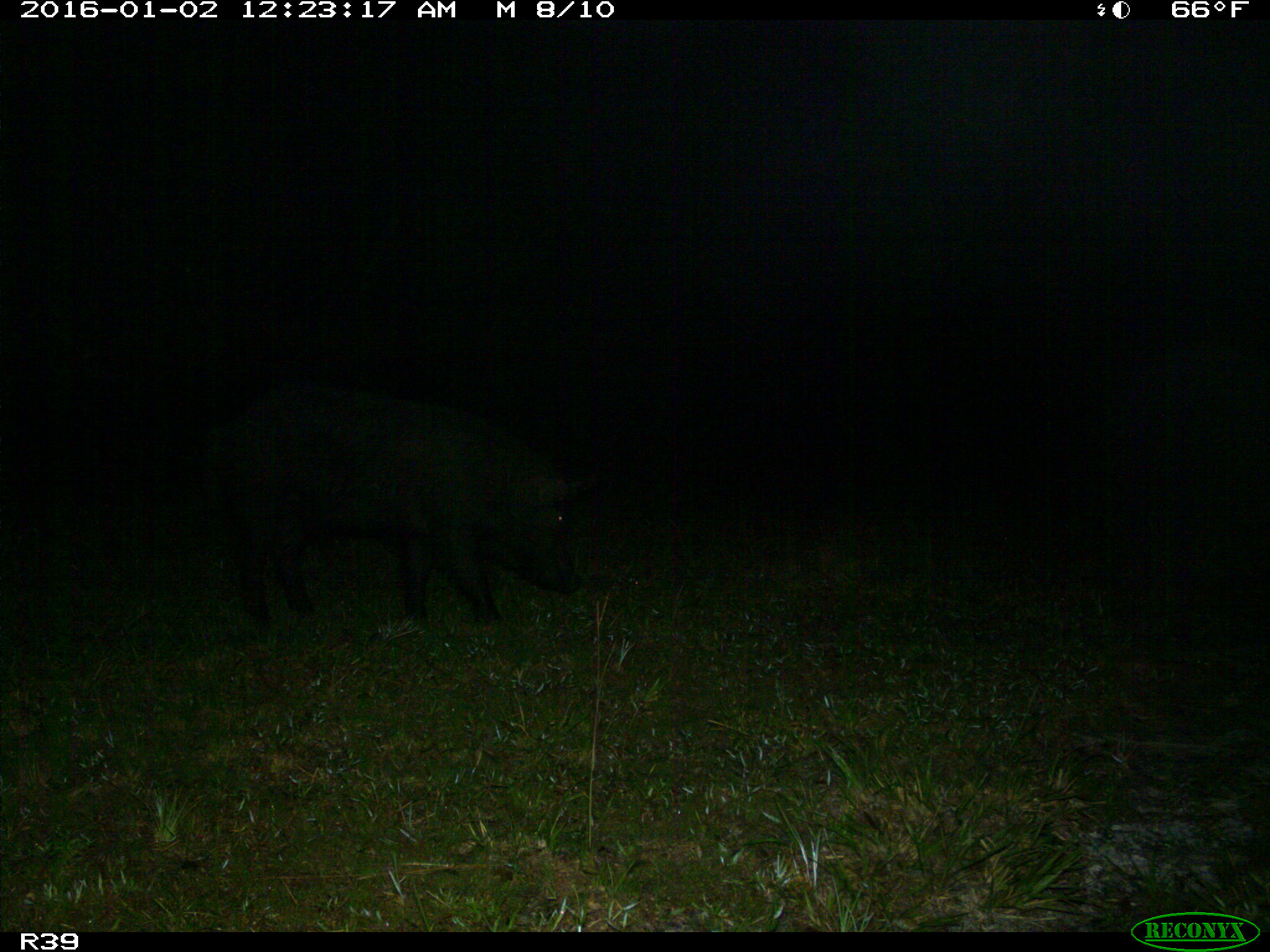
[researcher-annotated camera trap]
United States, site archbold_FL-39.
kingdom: Animalia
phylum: Chordata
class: Mammalia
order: Artiodactyla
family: Suidae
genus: Sus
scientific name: Sus scrofa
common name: wild boar